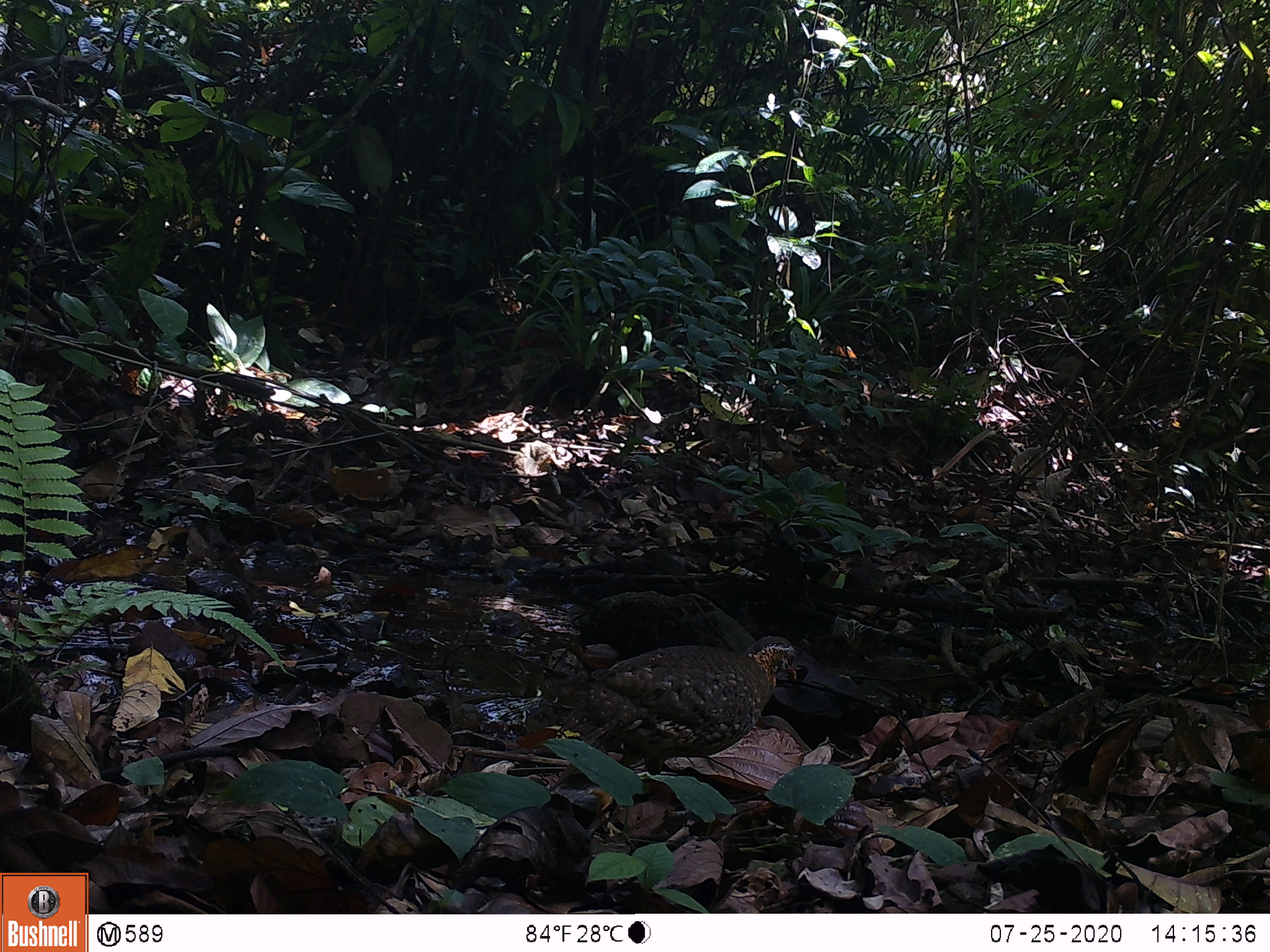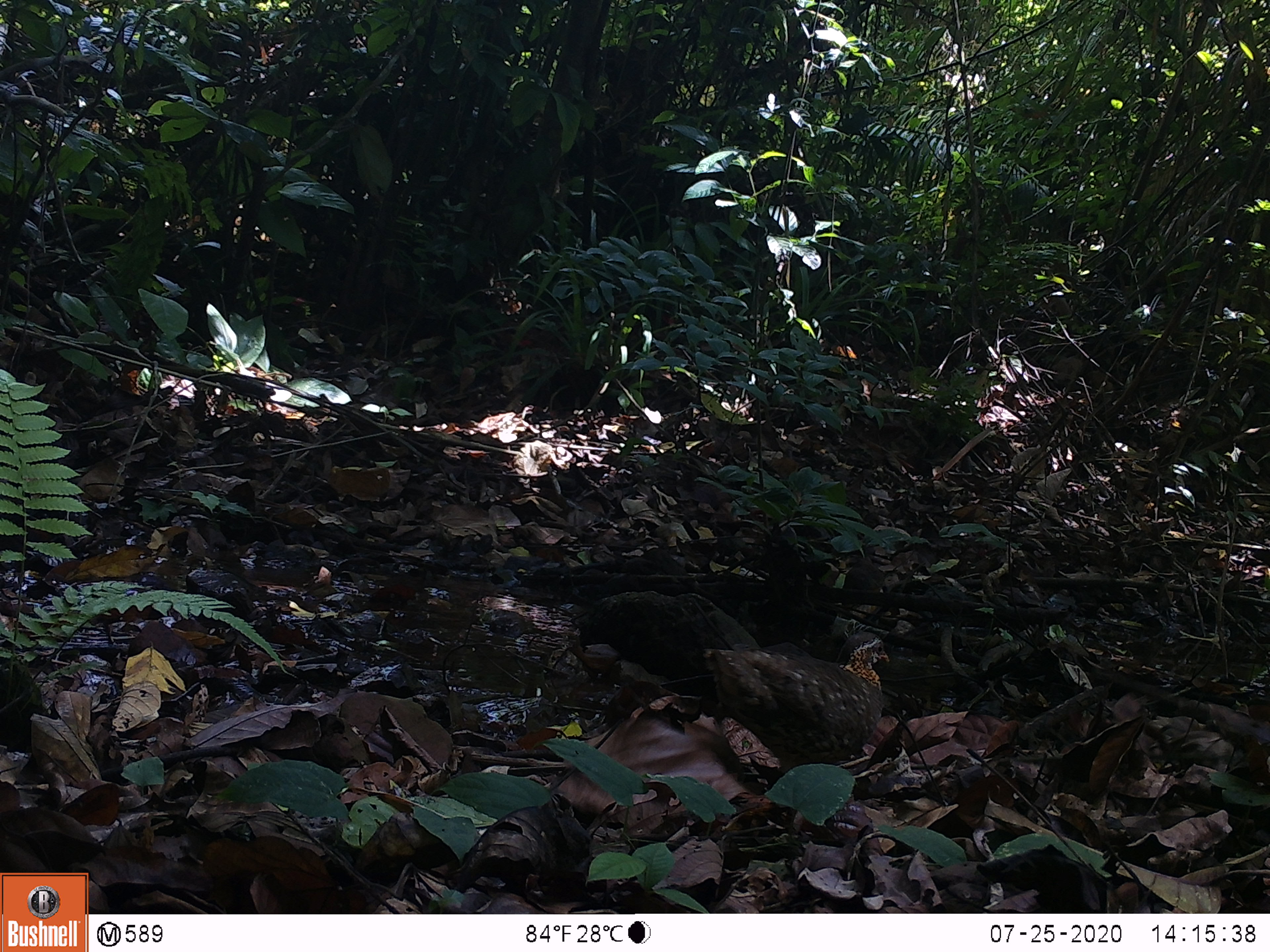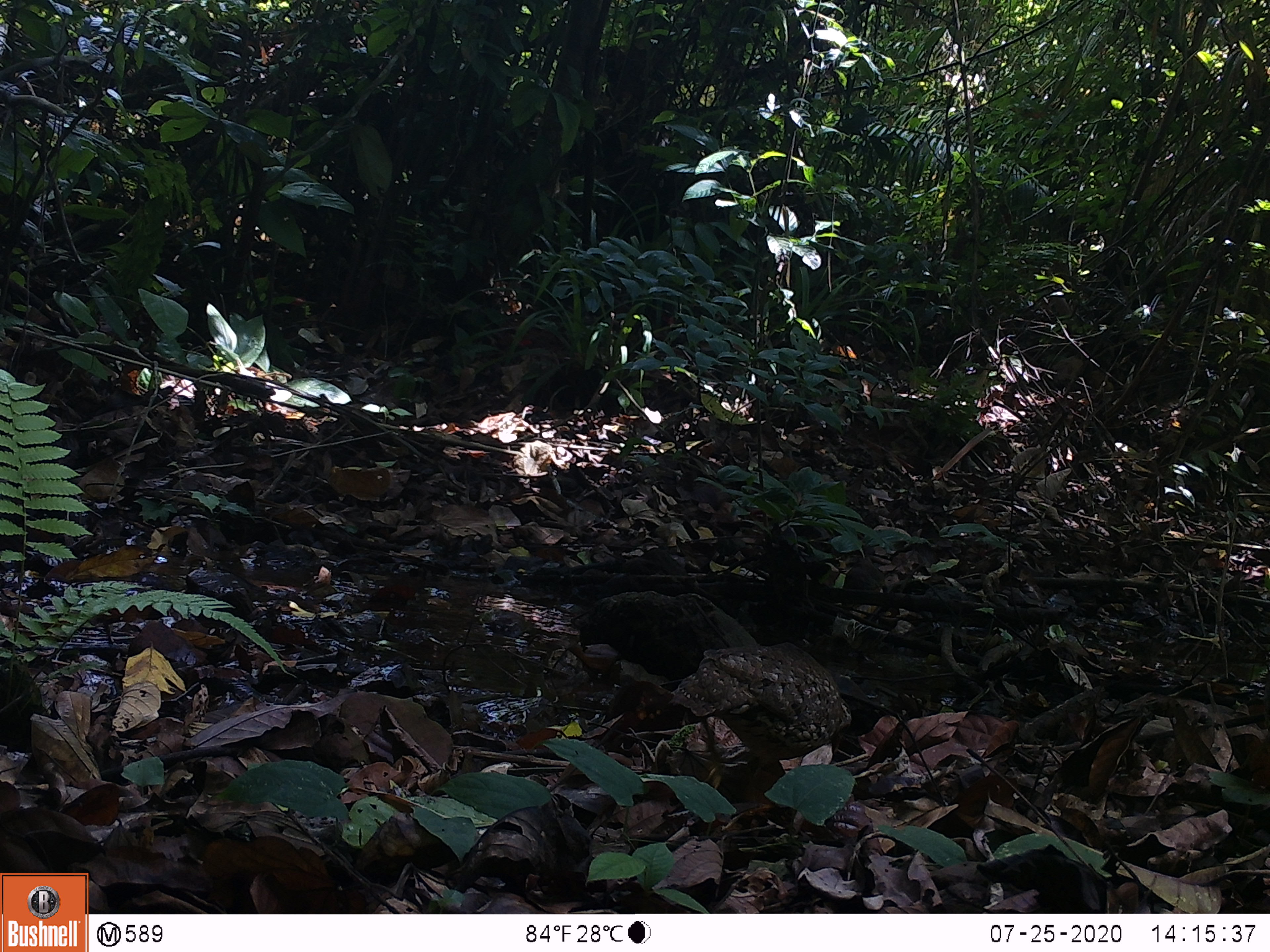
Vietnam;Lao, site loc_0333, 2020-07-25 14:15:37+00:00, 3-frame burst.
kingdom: Animalia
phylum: Chordata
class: Aves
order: Galliformes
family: Phasianidae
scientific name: Phasianidae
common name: partridge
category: unidentified partridge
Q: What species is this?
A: Unidentified partridge (partridge) (Phasianidae).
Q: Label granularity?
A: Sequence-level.